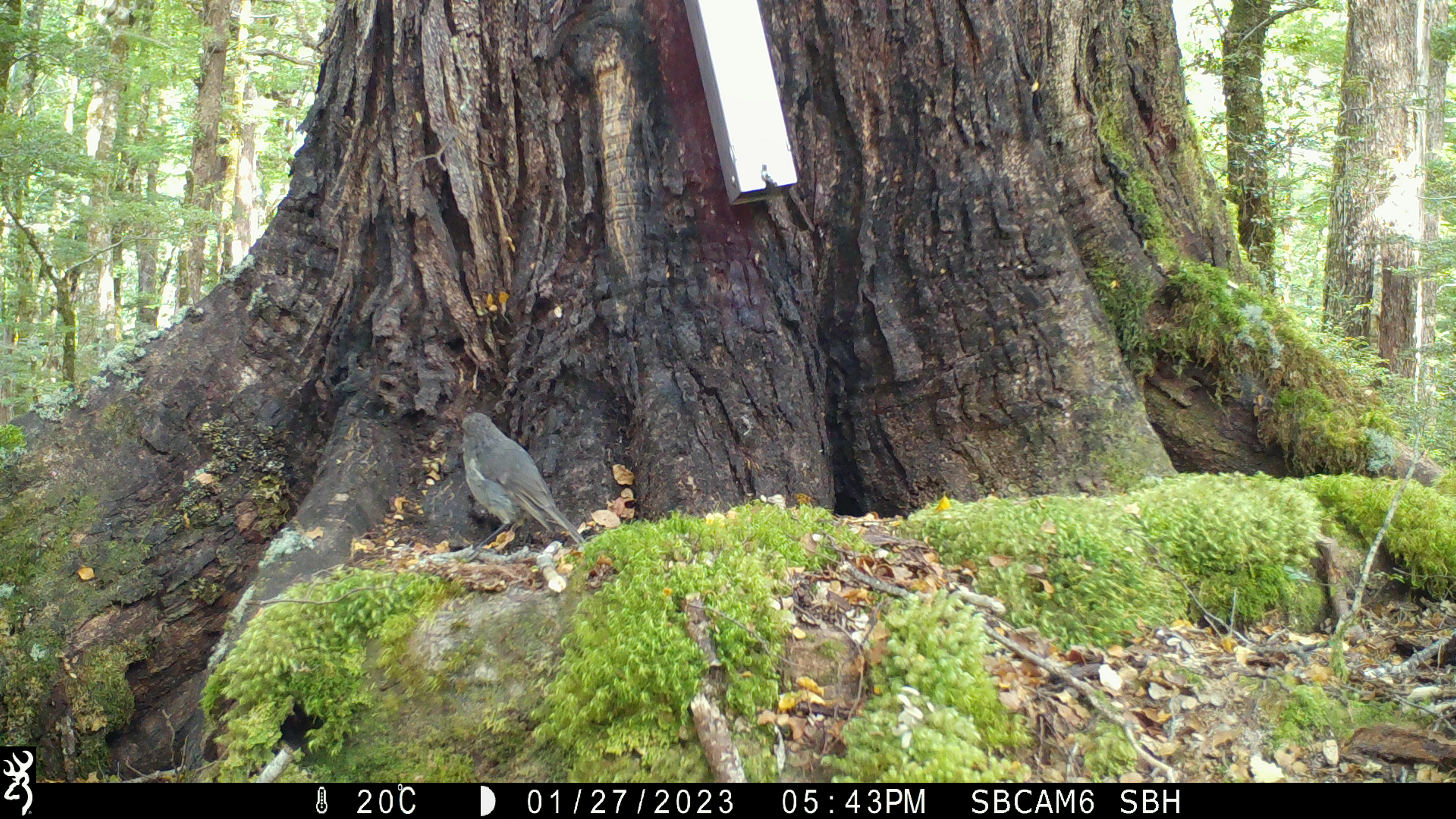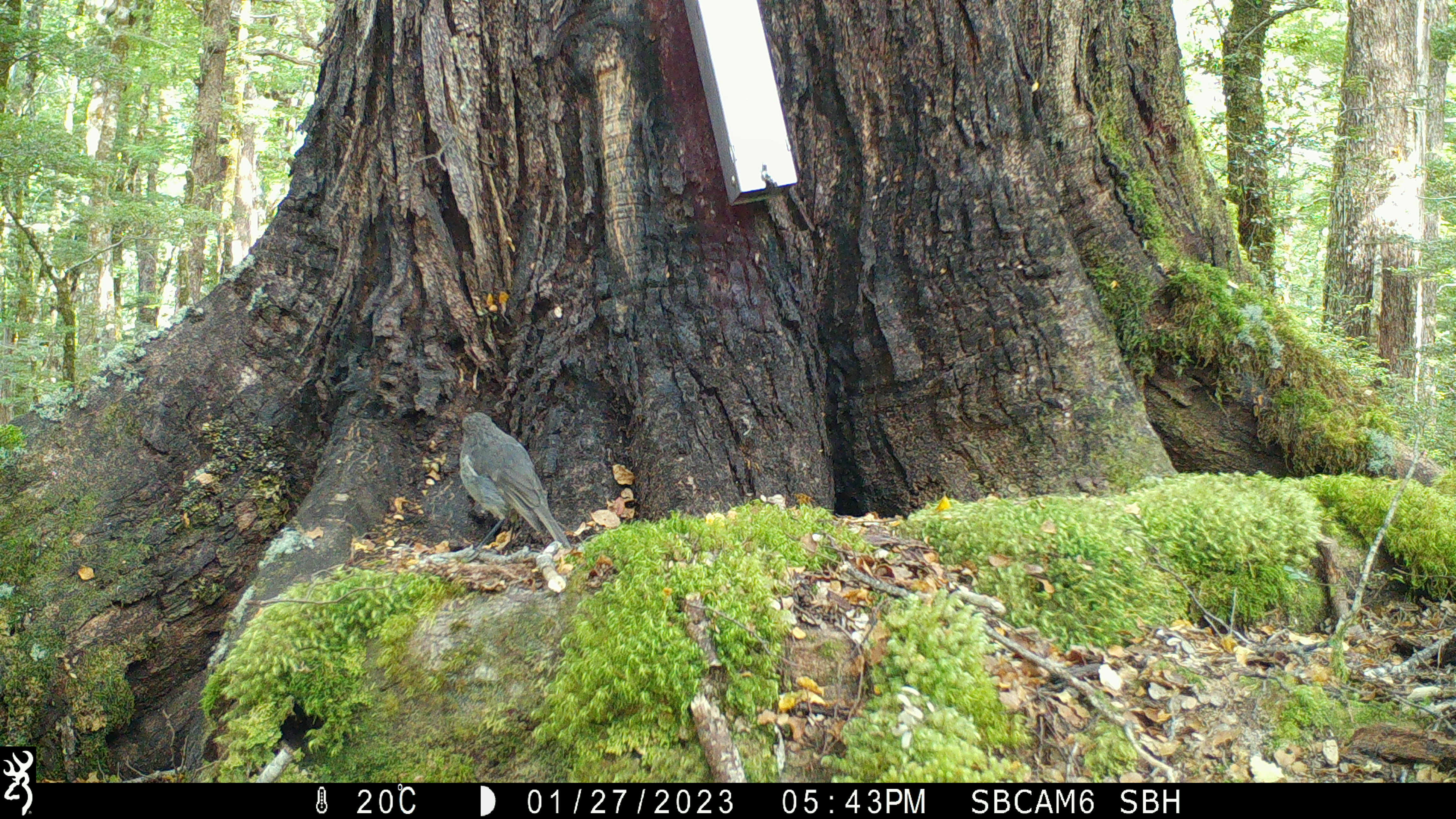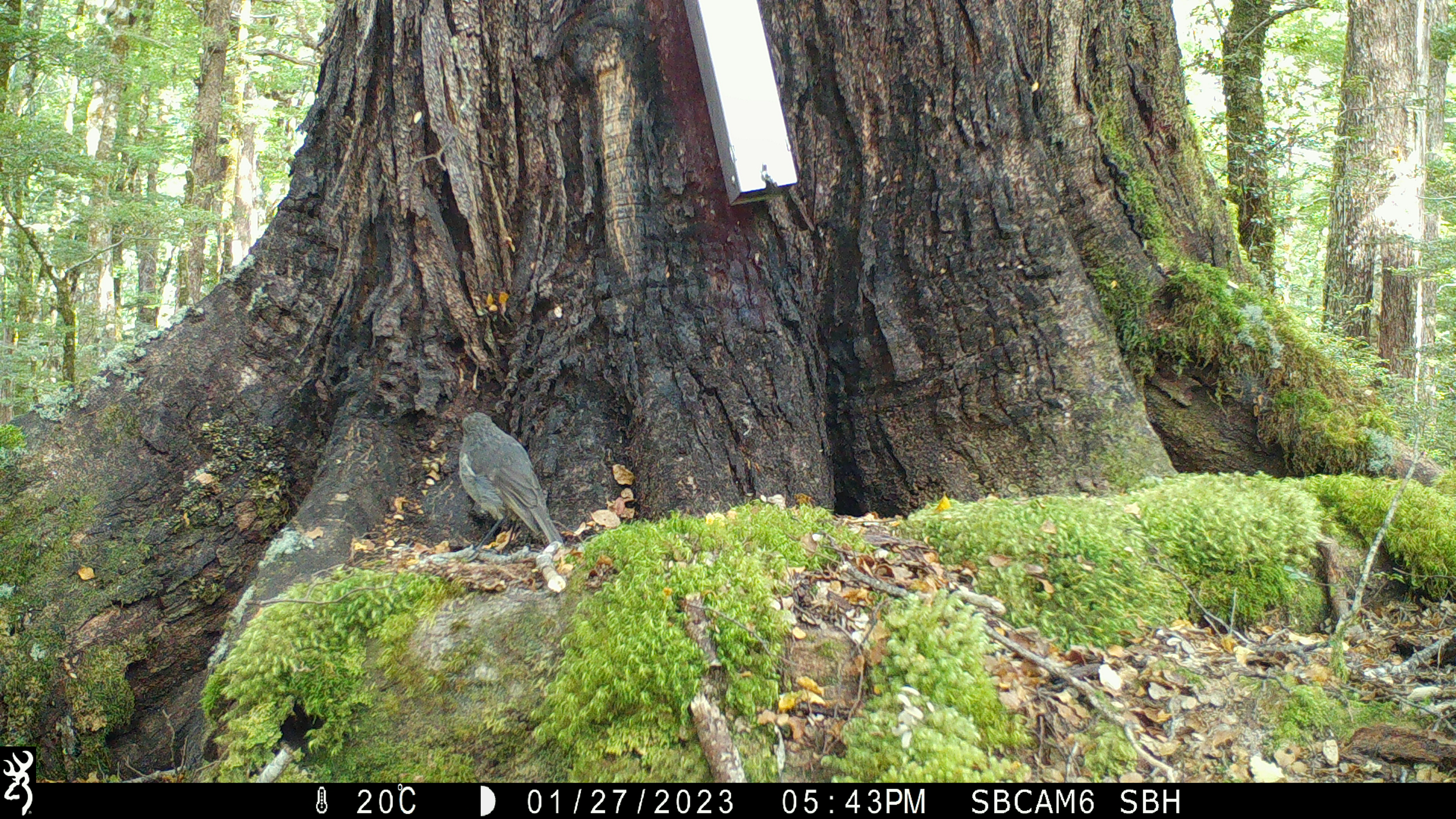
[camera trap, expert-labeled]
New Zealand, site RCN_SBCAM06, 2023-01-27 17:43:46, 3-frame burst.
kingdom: Animalia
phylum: Chordata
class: Aves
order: Passeriformes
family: Petroicidae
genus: Petroica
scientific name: Petroica australis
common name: new zealand robin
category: robin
Robin (new zealand robin) (Petroica australis).